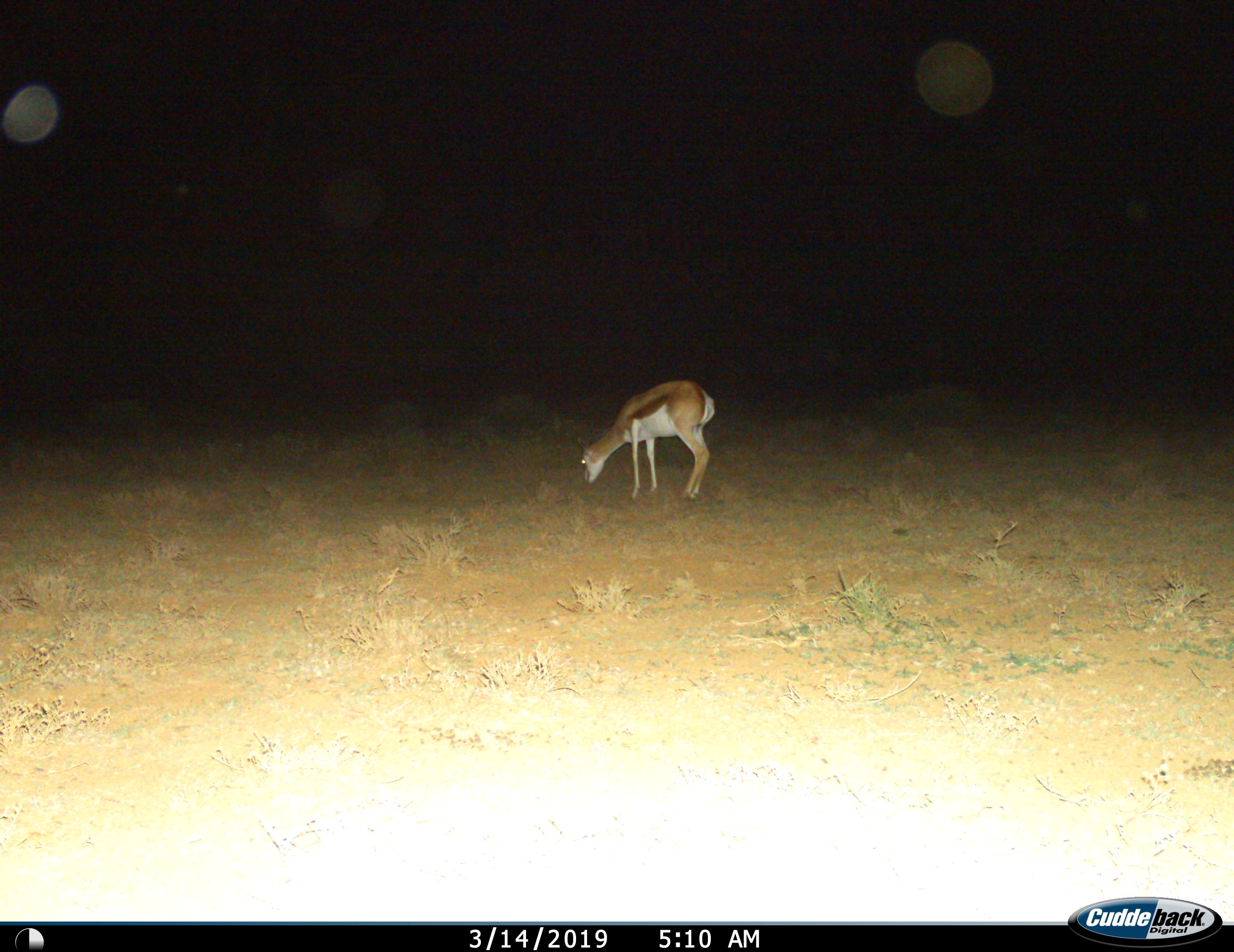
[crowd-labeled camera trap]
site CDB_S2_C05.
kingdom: Animalia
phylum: Chordata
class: Mammalia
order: Artiodactyla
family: Bovidae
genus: Antidorcas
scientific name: Antidorcas marsupialis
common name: springbok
Springbok (Antidorcas marsupialis), count 1. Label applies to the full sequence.